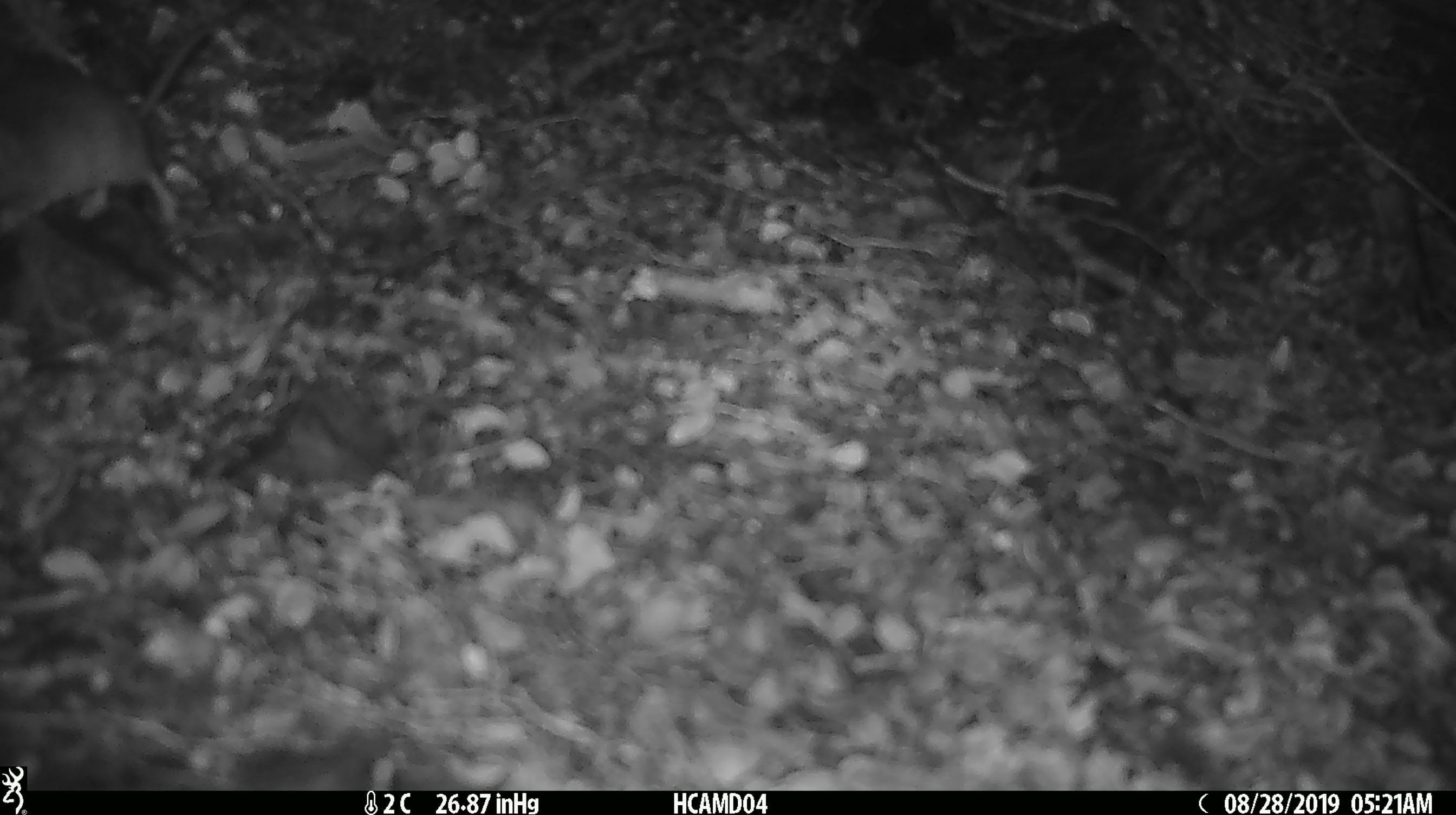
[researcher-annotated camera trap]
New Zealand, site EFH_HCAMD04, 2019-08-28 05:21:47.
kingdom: Animalia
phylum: Chordata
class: Mammalia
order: Rodentia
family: Muridae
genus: Mus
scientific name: Mus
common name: mouse